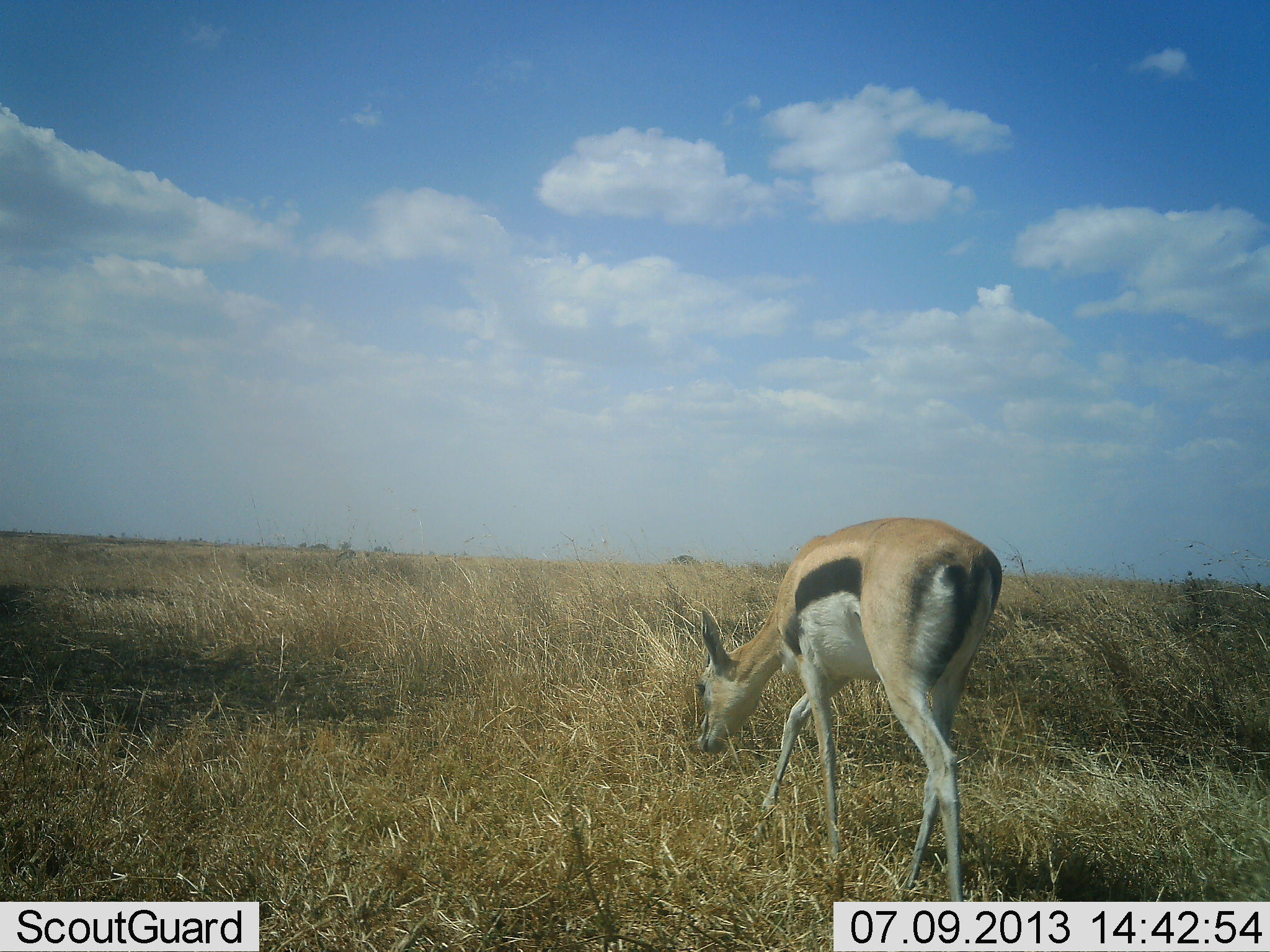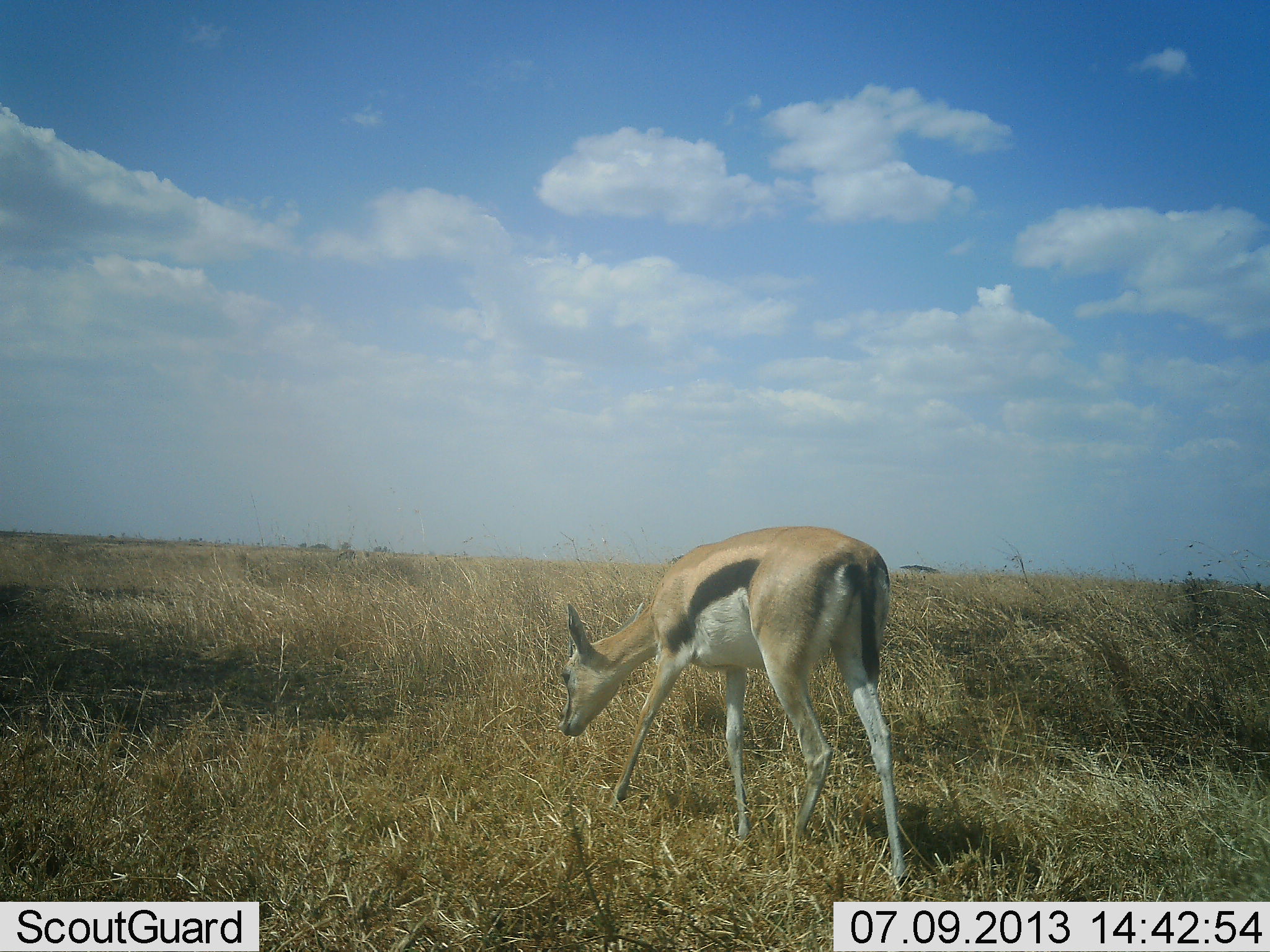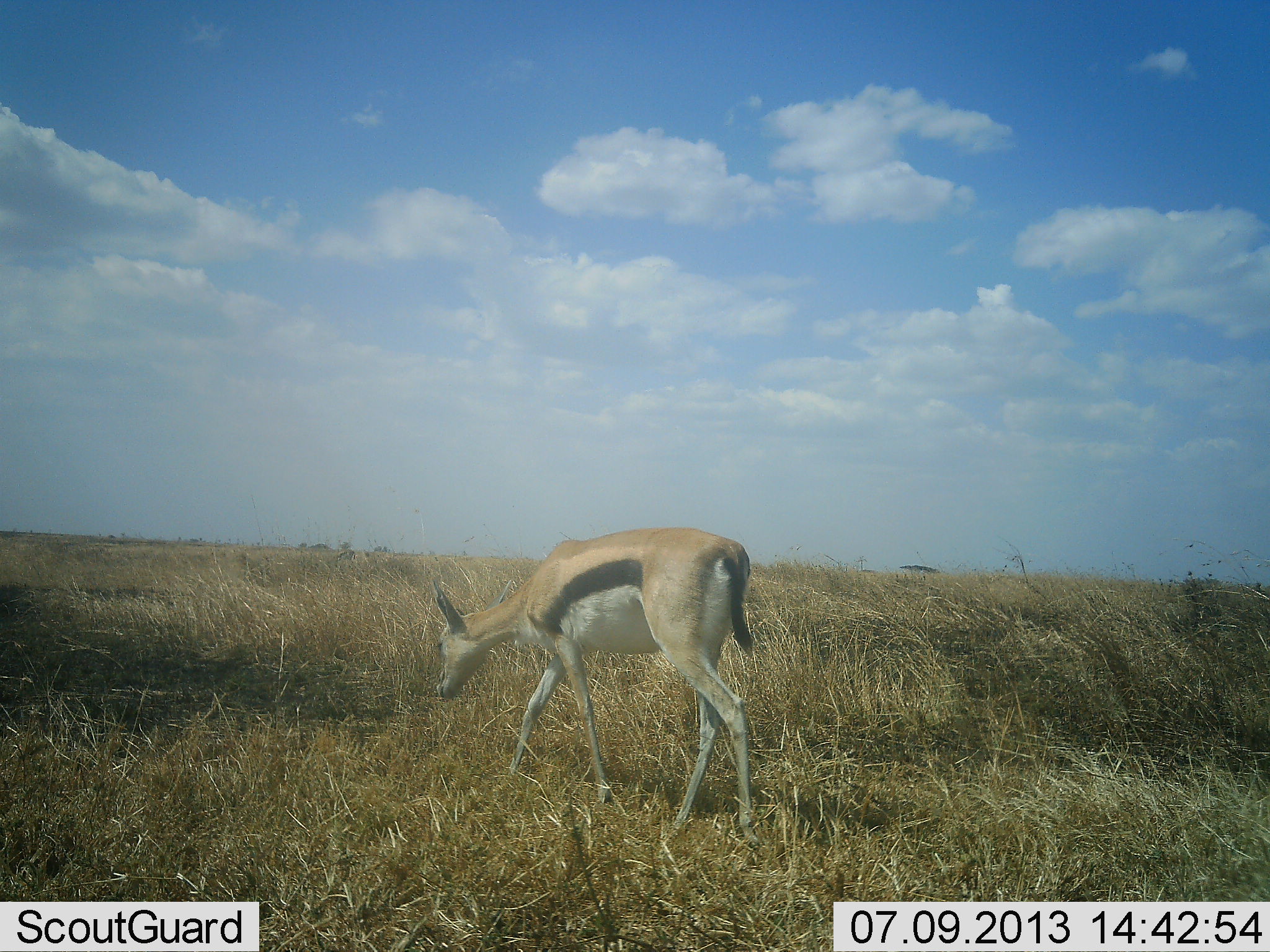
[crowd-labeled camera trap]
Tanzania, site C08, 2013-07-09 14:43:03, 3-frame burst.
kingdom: Animalia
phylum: Chordata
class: Mammalia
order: Artiodactyla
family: Bovidae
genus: Eudorcas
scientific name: Eudorcas thomsonii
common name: thomson's gazelle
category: gazellethomsons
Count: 1.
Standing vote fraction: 9%.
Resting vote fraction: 0%.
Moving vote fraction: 70%.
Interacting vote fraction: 0%.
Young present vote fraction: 4%.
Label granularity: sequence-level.